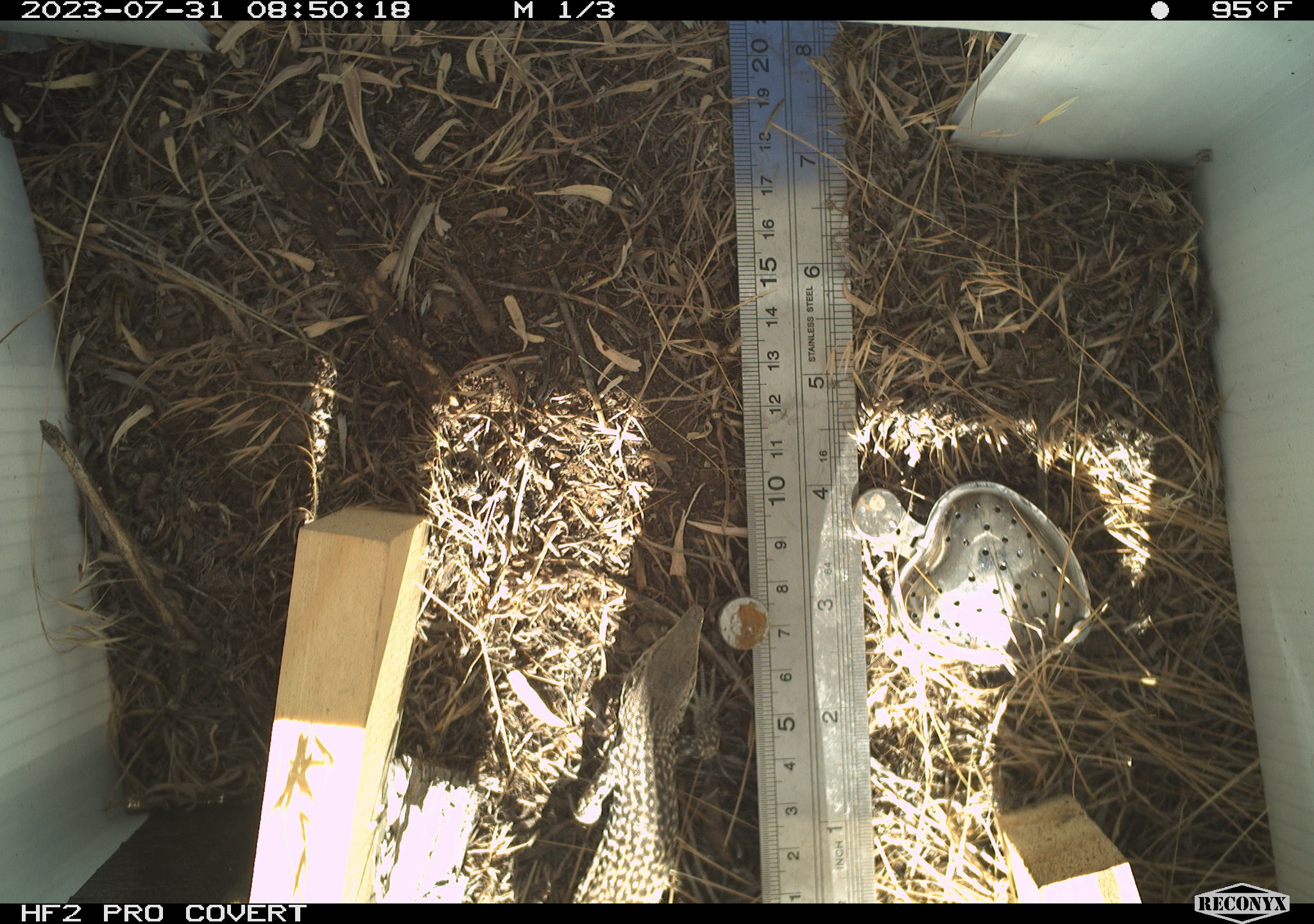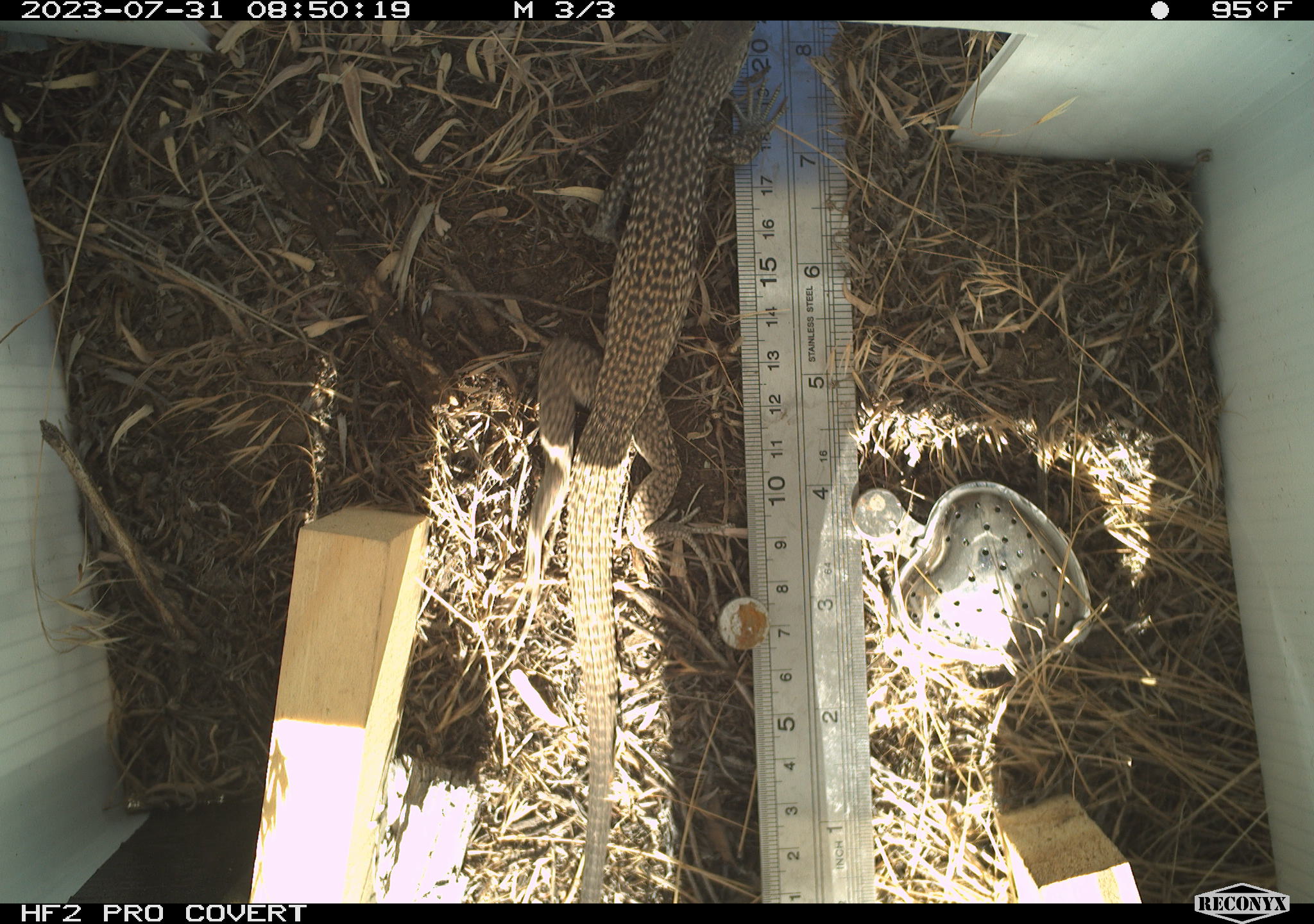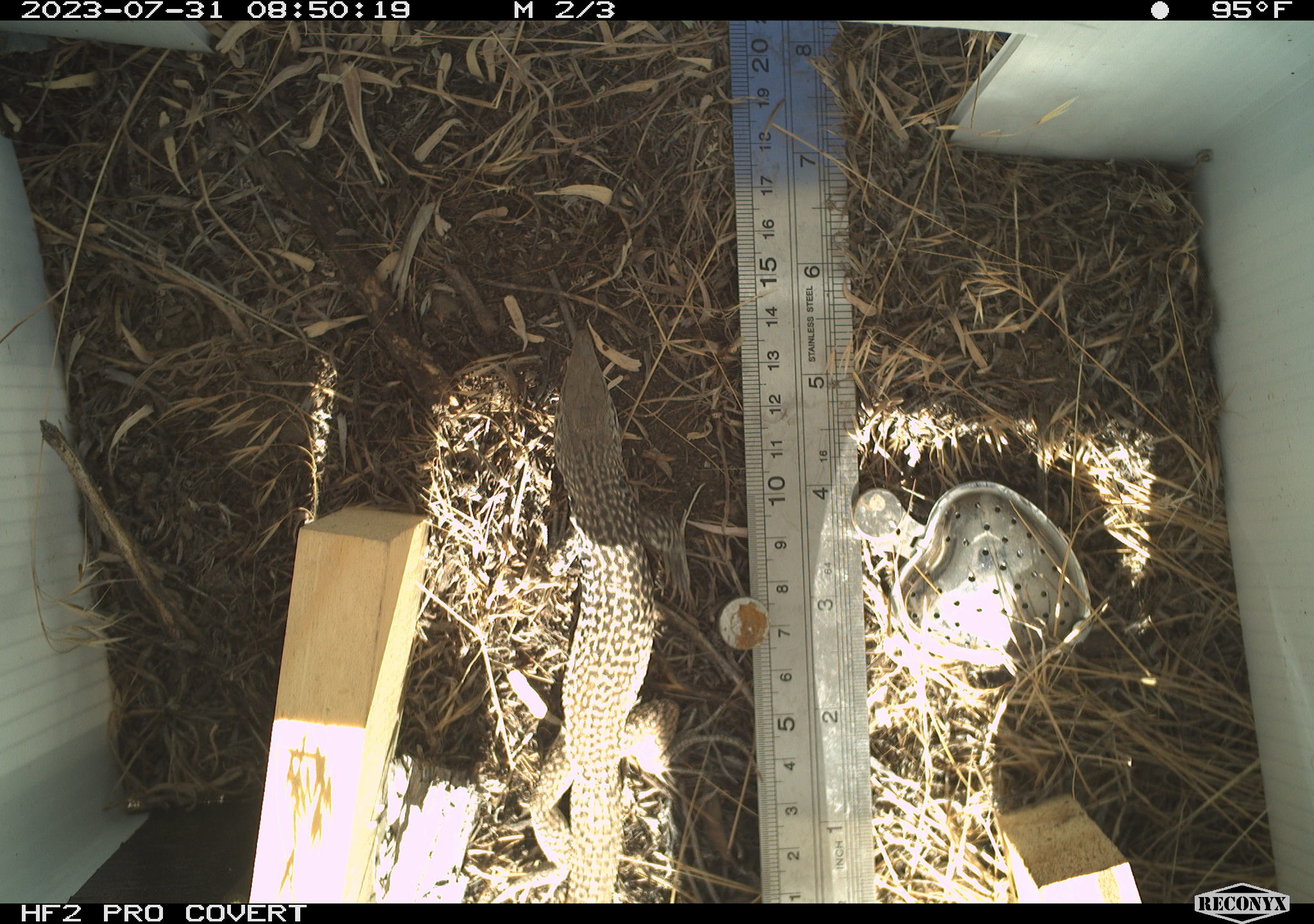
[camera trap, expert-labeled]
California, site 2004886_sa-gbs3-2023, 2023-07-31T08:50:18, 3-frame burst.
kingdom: Animalia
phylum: Chordata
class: Reptilia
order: Squamata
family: Teiidae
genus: Aspidoscelis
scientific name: Aspidoscelis tigris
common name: western whiptail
Western whiptail (Aspidoscelis tigris).